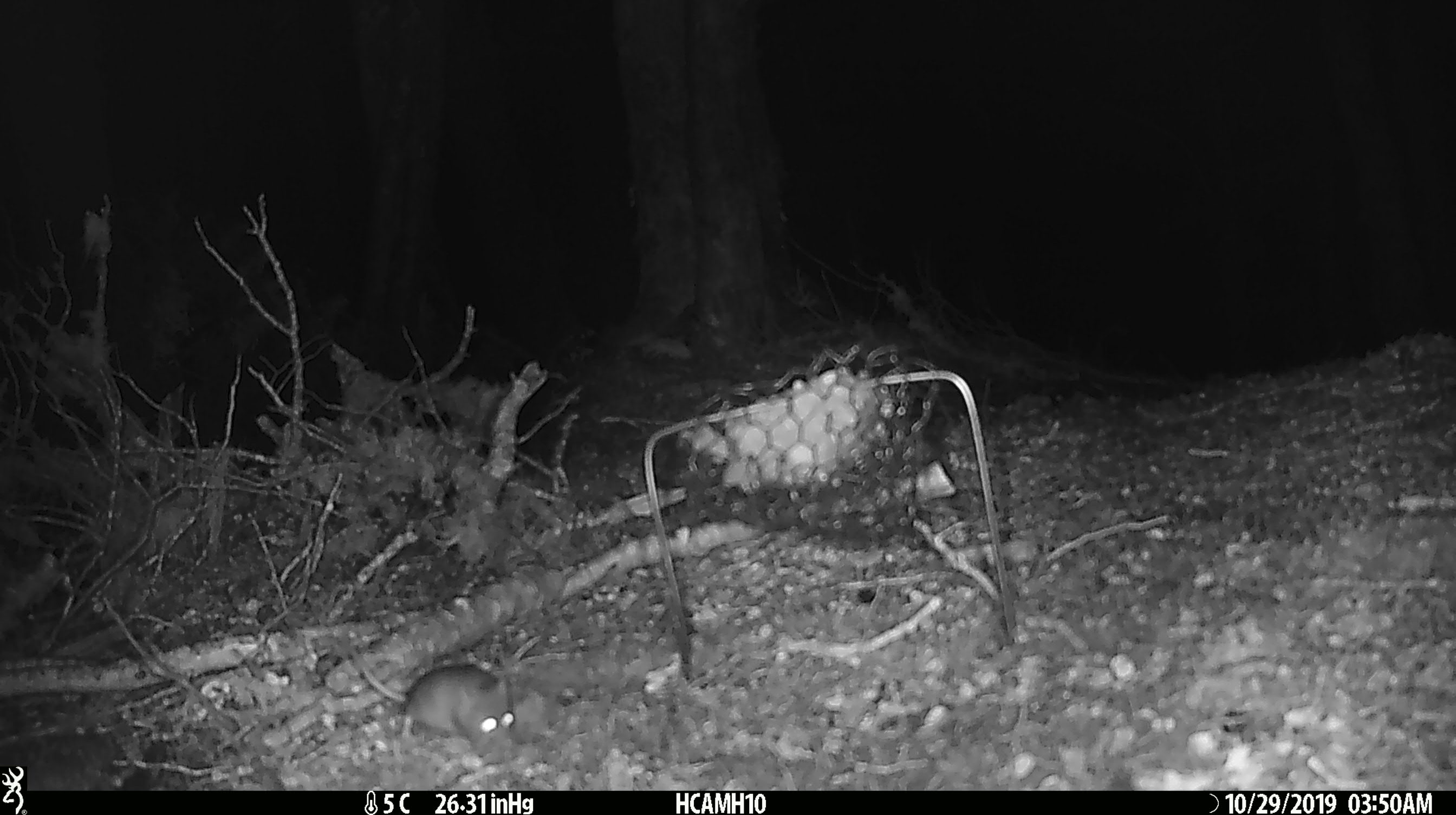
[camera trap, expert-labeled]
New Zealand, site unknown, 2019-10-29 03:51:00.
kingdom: Animalia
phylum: Chordata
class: Mammalia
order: Rodentia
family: Muridae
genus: Mus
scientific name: Mus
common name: mouse